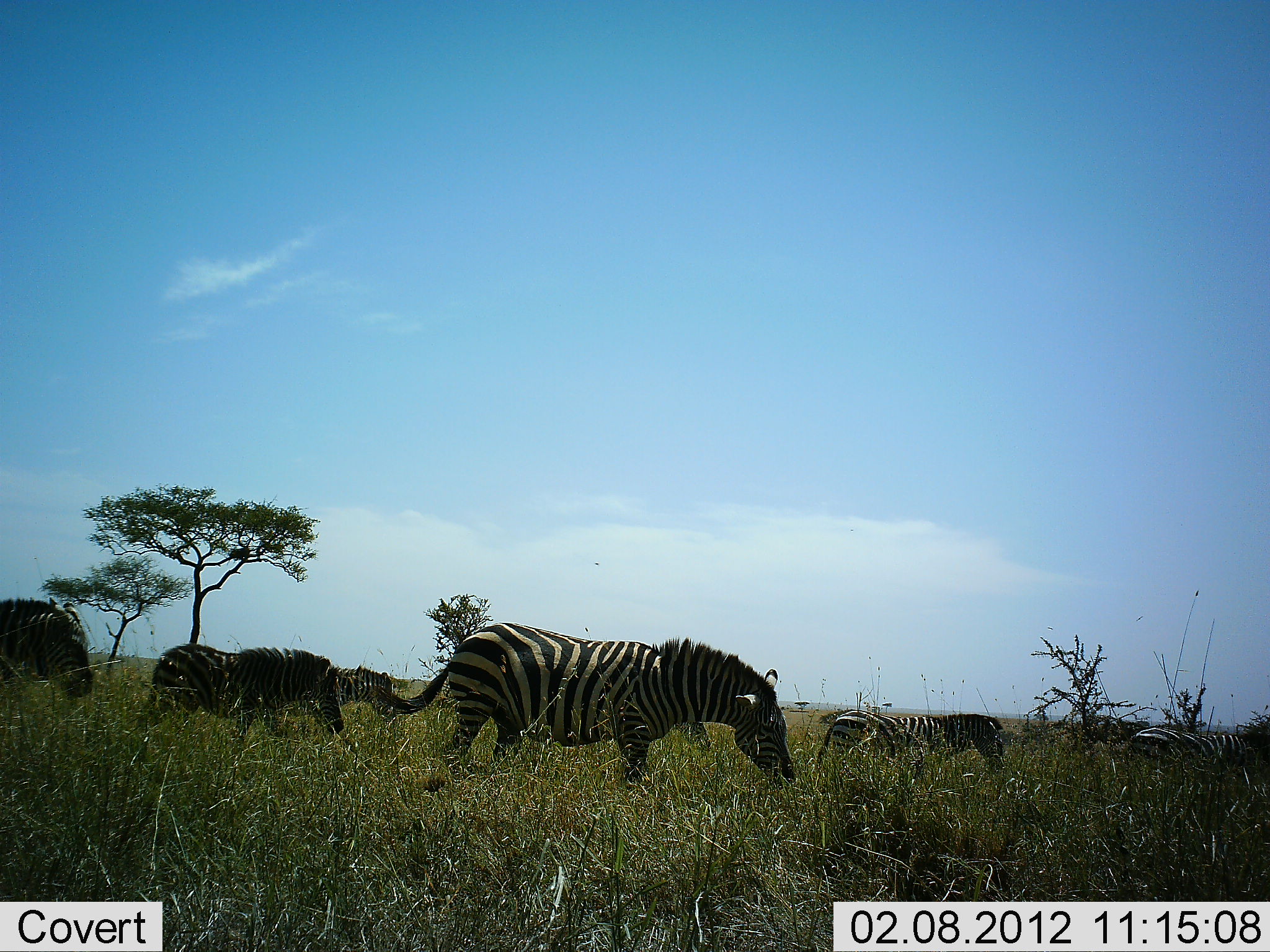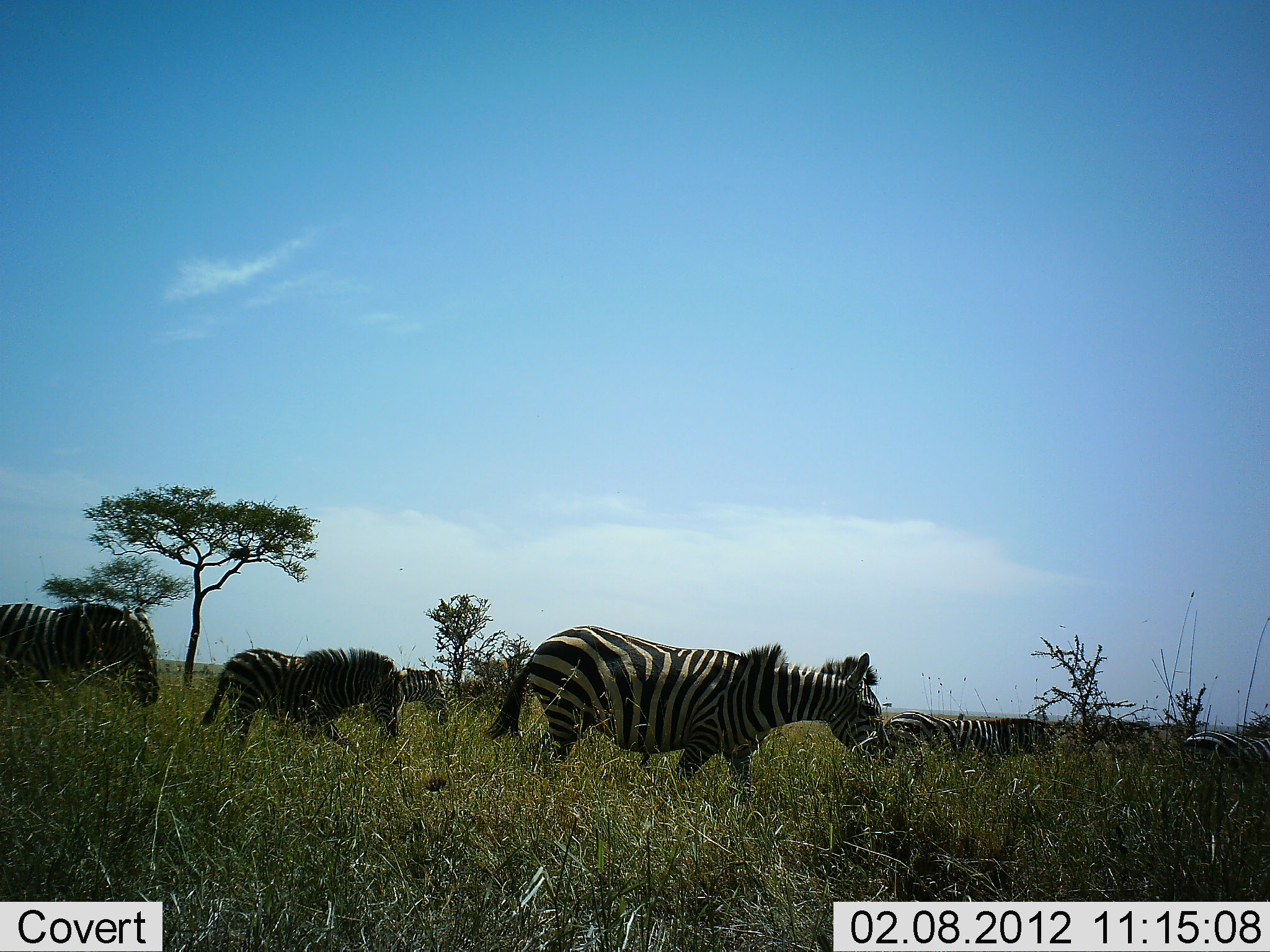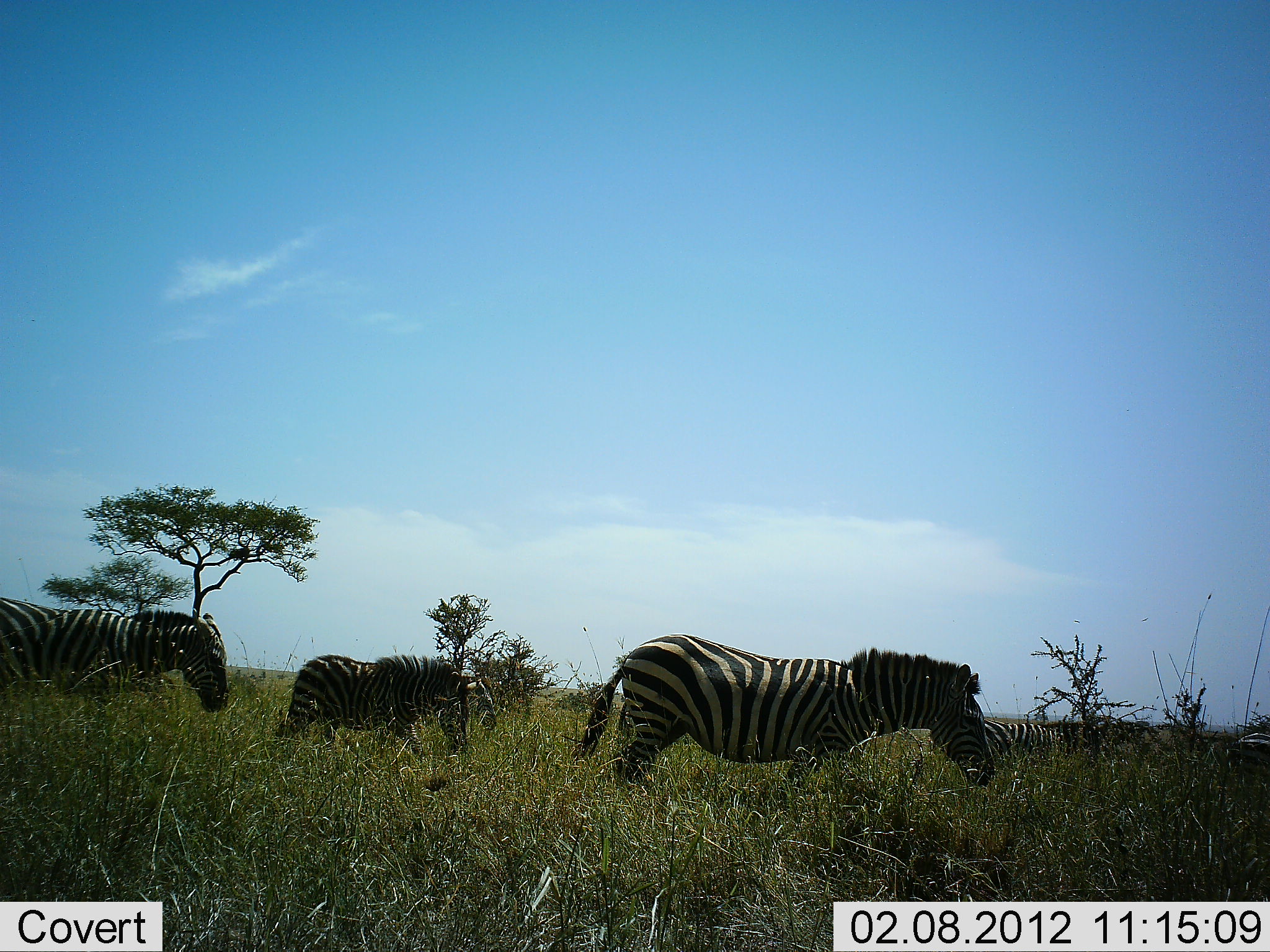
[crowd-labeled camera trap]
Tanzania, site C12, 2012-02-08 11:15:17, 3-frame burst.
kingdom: Animalia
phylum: Chordata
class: Mammalia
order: Perissodactyla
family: Equidae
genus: Equus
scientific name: Equus quagga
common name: plains zebra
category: zebra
Zebra (plains zebra) (Equus quagga), count 6. Behavior (volunteer vote fractions): standing 5%, resting 0%, moving 100%, interacting 0%. Young present (vote fraction): 11%. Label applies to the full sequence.